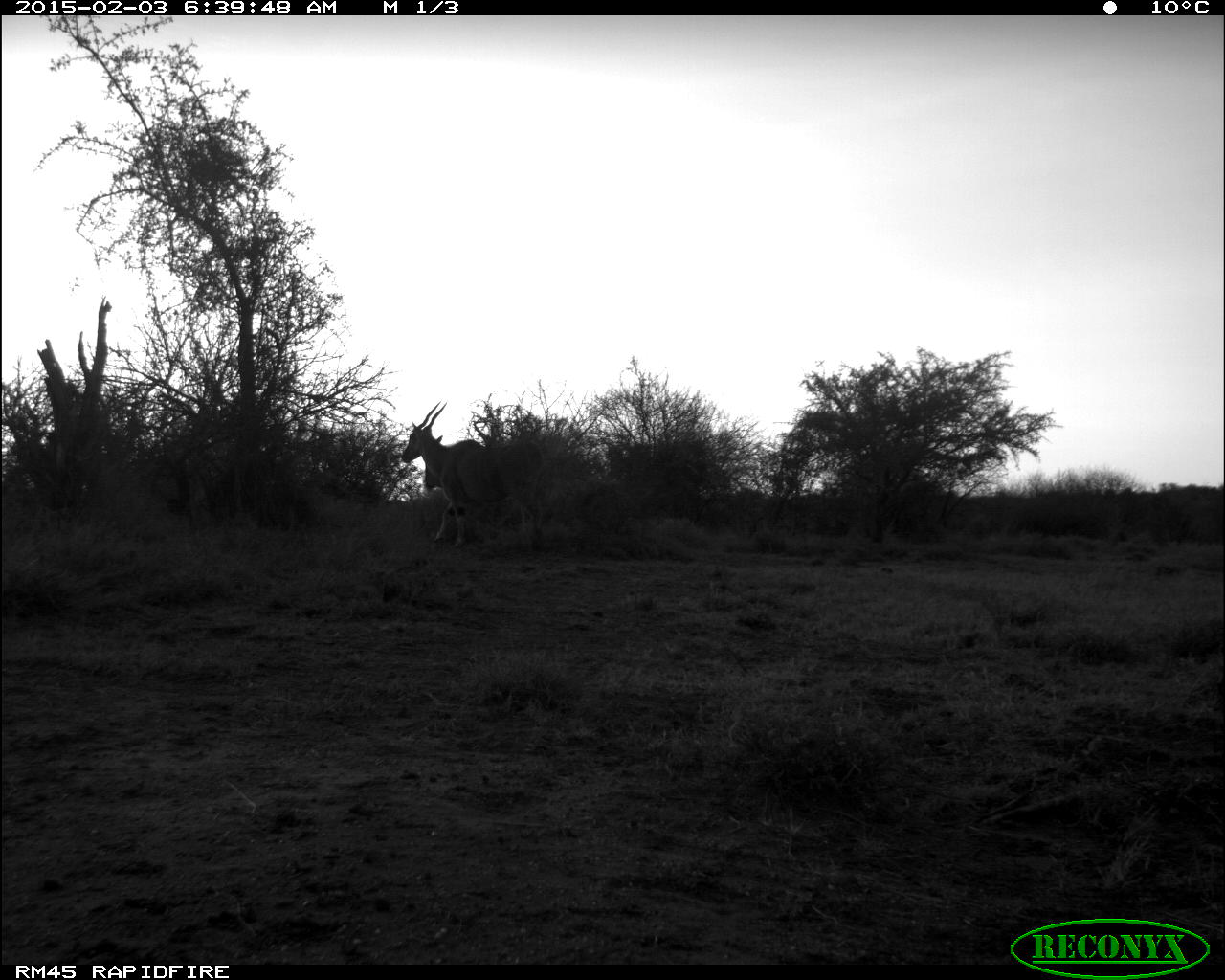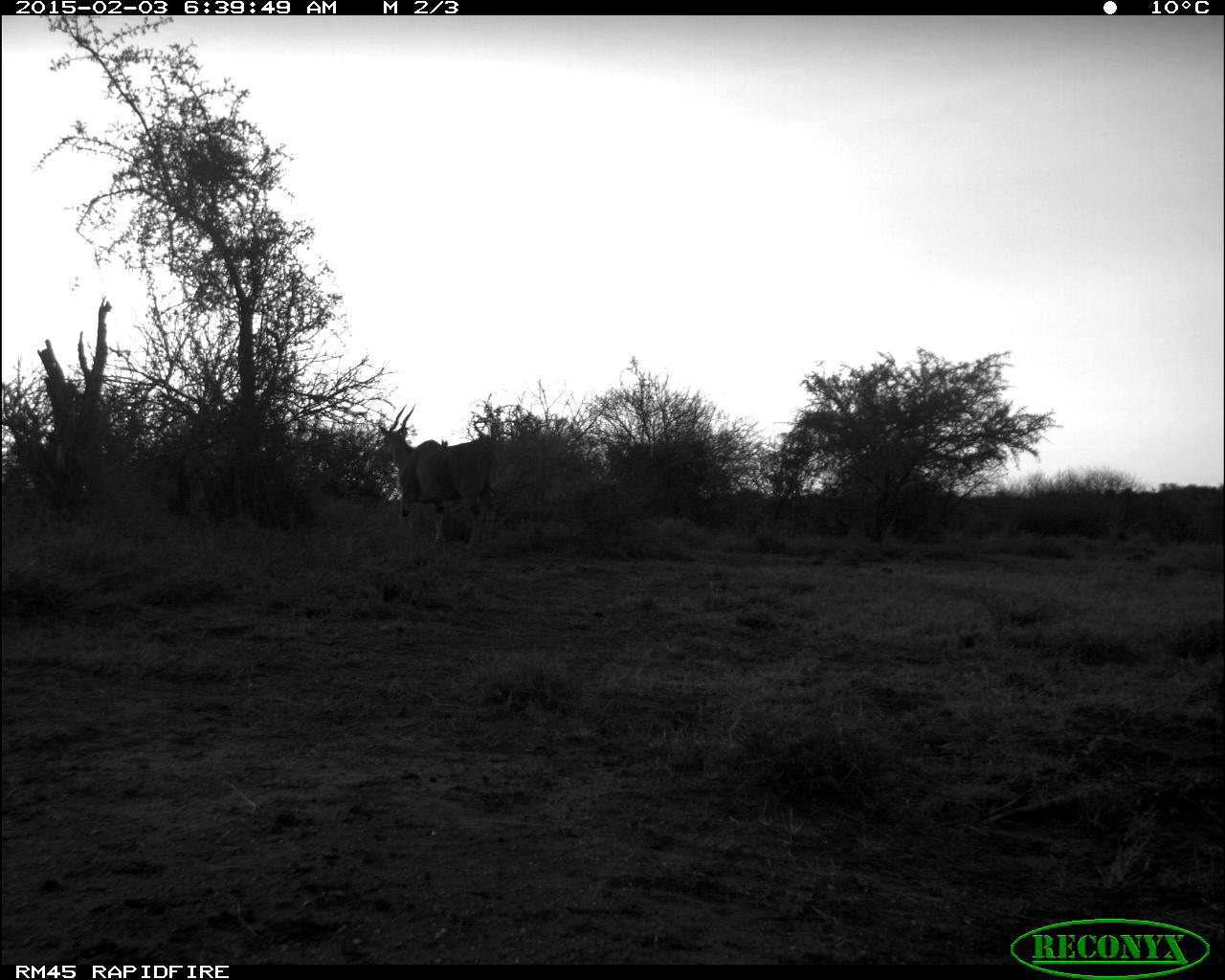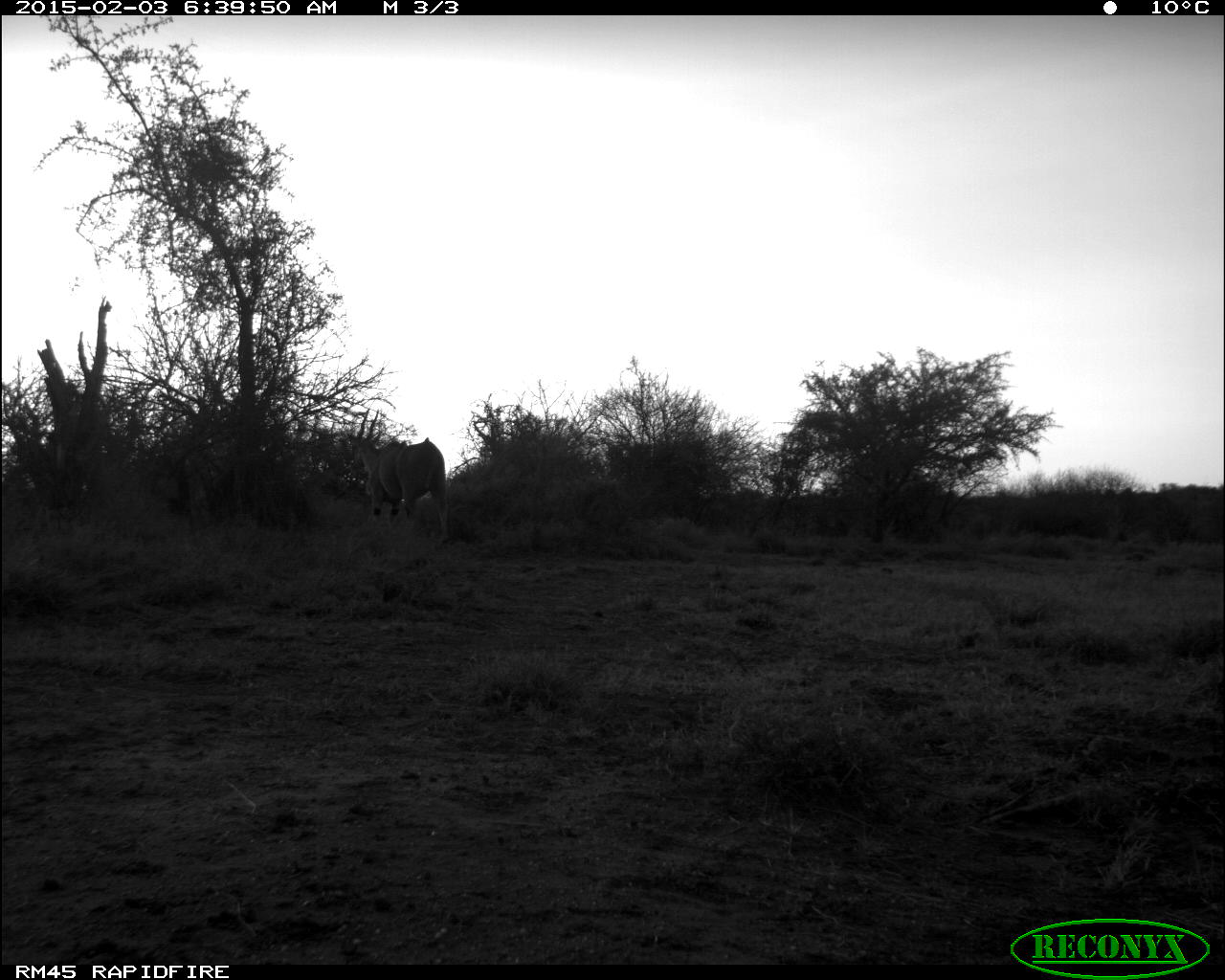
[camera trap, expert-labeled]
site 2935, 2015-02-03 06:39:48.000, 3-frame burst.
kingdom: Animalia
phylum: Chordata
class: Mammalia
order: Artiodactyla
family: Bovidae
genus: Tragelaphus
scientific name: Tragelaphus oryx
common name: eland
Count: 1.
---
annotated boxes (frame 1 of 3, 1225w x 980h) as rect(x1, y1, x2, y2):
tragelaphus oryx: rect(404, 401, 517, 541)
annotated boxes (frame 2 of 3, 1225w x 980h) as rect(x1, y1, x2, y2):
tragelaphus oryx: rect(378, 403, 502, 551)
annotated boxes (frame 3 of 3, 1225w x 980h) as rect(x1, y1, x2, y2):
tragelaphus oryx: rect(346, 432, 451, 544)